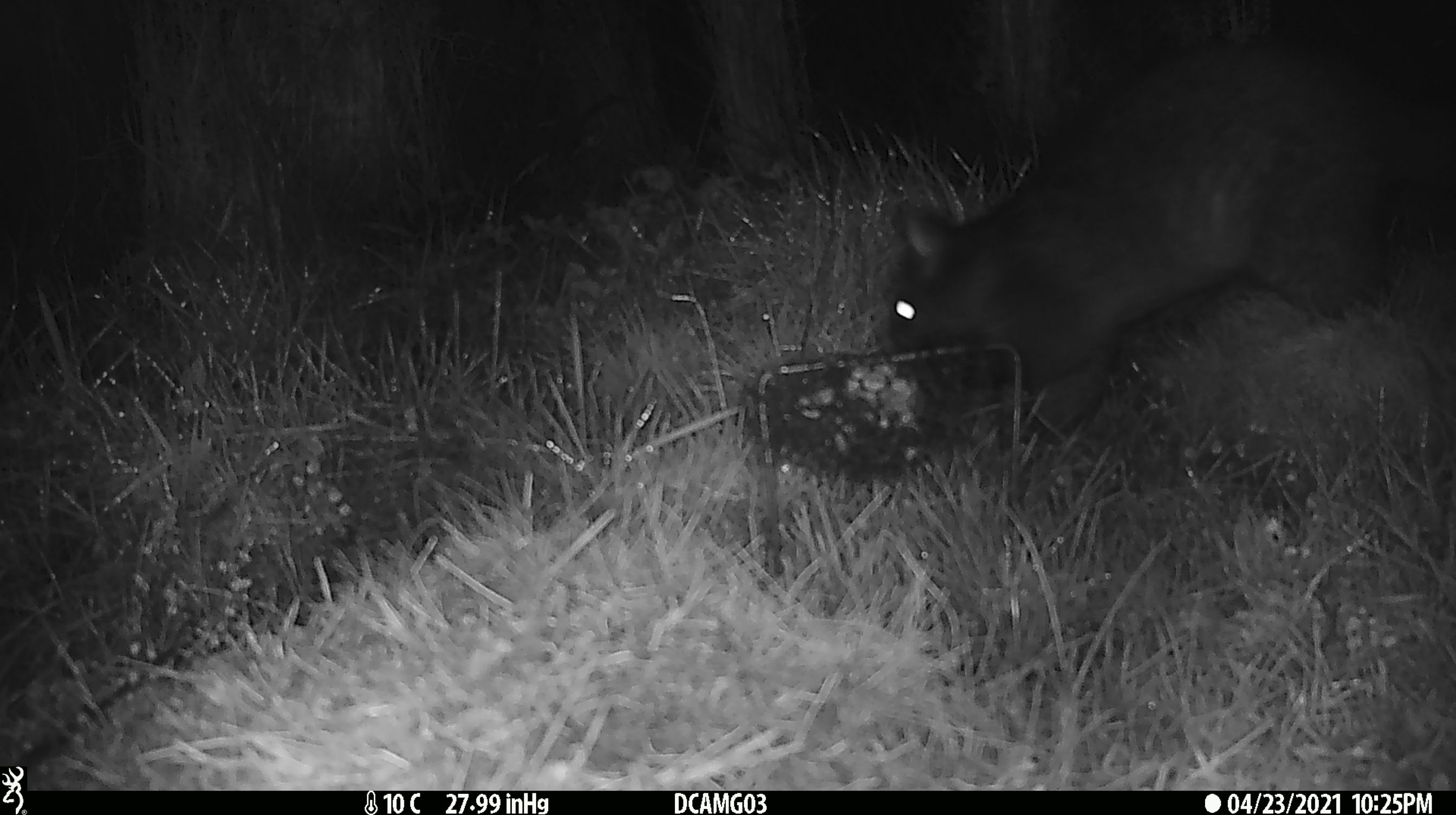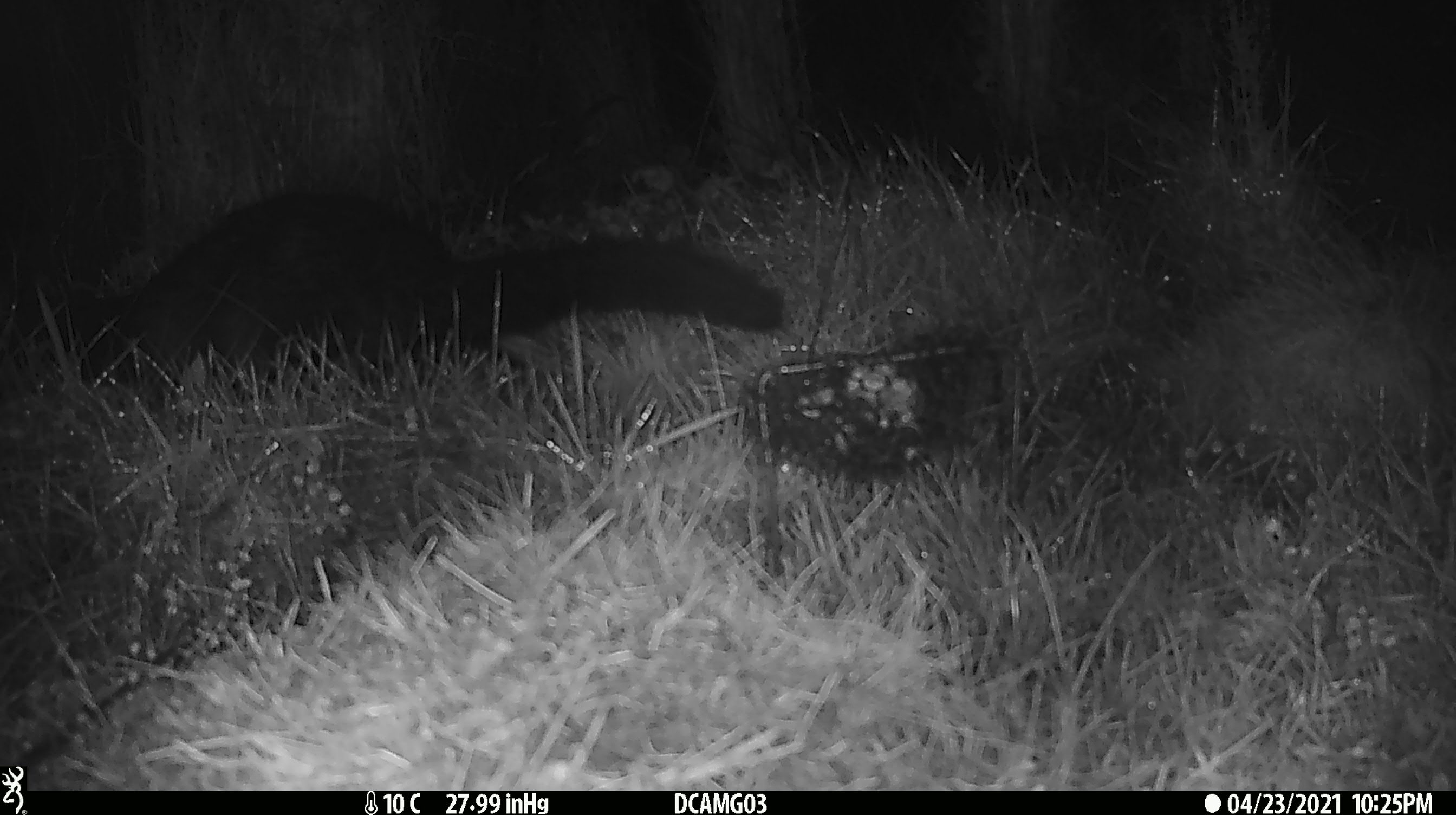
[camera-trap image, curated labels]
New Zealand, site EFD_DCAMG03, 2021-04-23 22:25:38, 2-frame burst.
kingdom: Animalia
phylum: Chordata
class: Mammalia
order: Diprotodontia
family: Phalangeridae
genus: Trichosurus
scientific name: Trichosurus vulpecula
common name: common brushtail possum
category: possum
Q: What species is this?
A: Possum (common brushtail possum) (Trichosurus vulpecula).